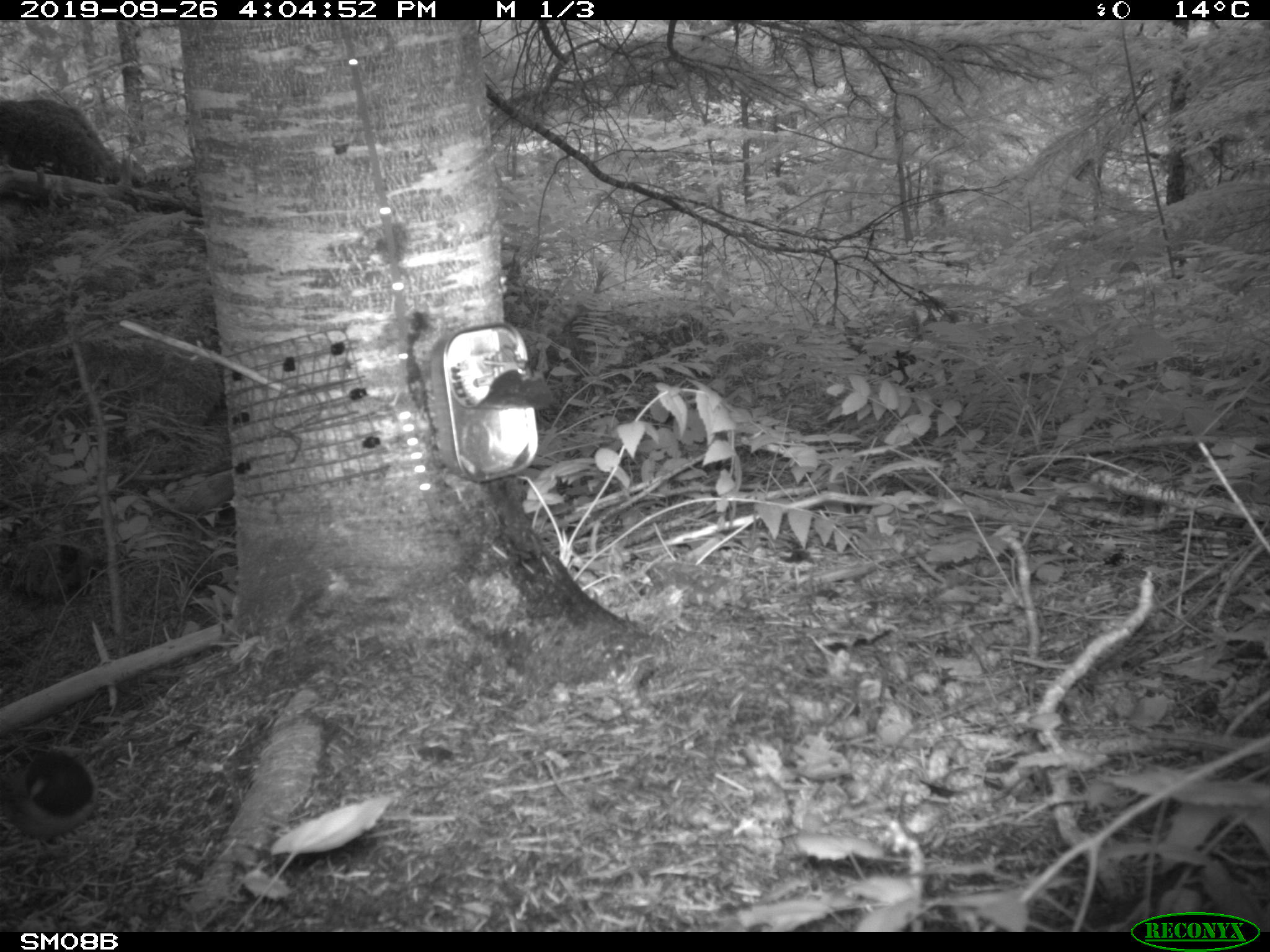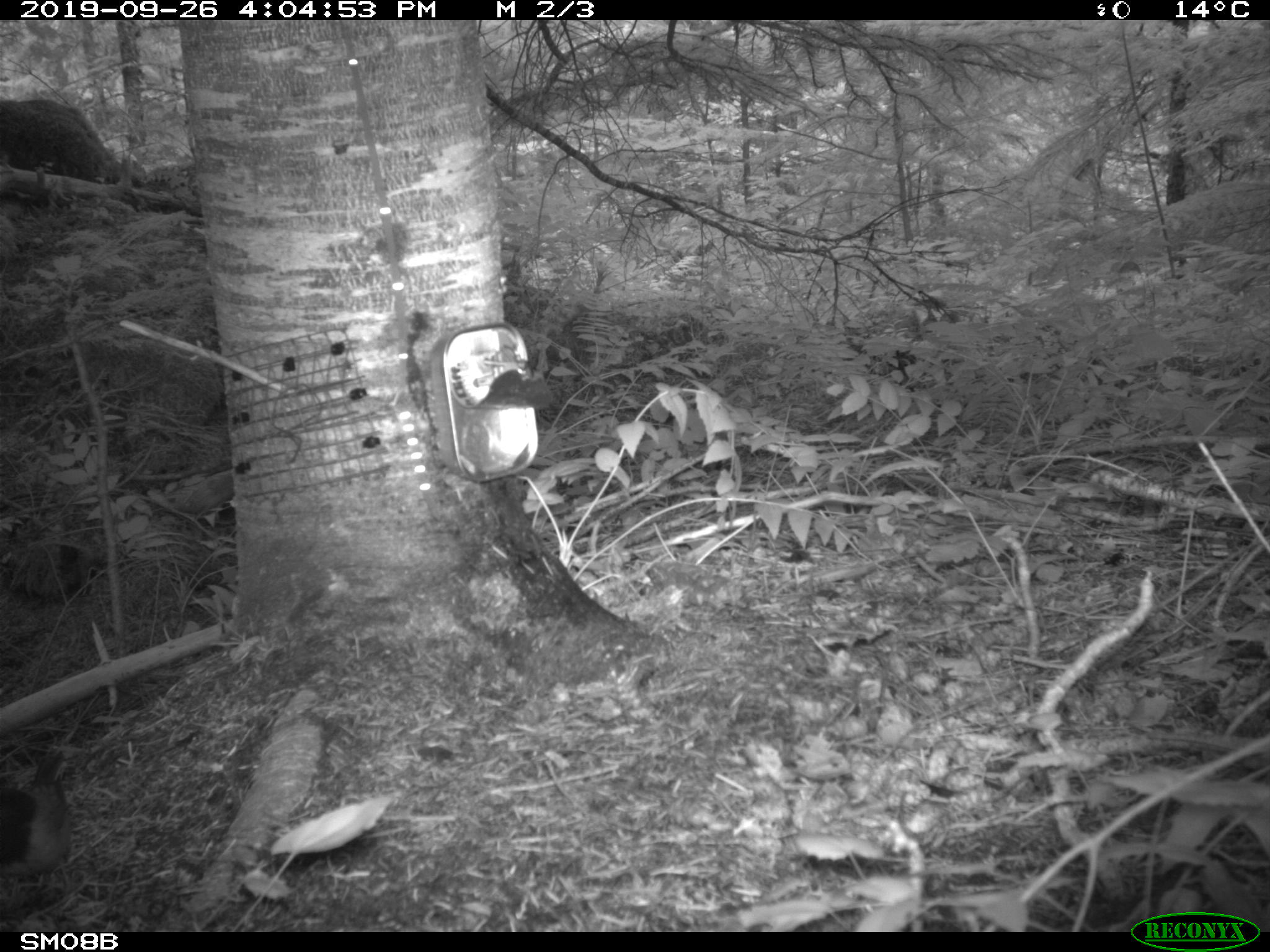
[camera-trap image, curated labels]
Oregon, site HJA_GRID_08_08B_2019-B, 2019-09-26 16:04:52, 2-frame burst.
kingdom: Animalia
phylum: Chordata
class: Aves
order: Passeriformes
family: Passerellidae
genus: Junco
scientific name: Junco hyemalis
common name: dark-eyed junco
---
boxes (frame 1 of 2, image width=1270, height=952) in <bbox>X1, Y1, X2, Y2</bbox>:
dark-eyed junco: <bbox>2, 746, 101, 864</bbox>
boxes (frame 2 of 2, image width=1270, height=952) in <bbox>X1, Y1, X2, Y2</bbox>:
dark-eyed junco: <bbox>1, 768, 80, 900</bbox>